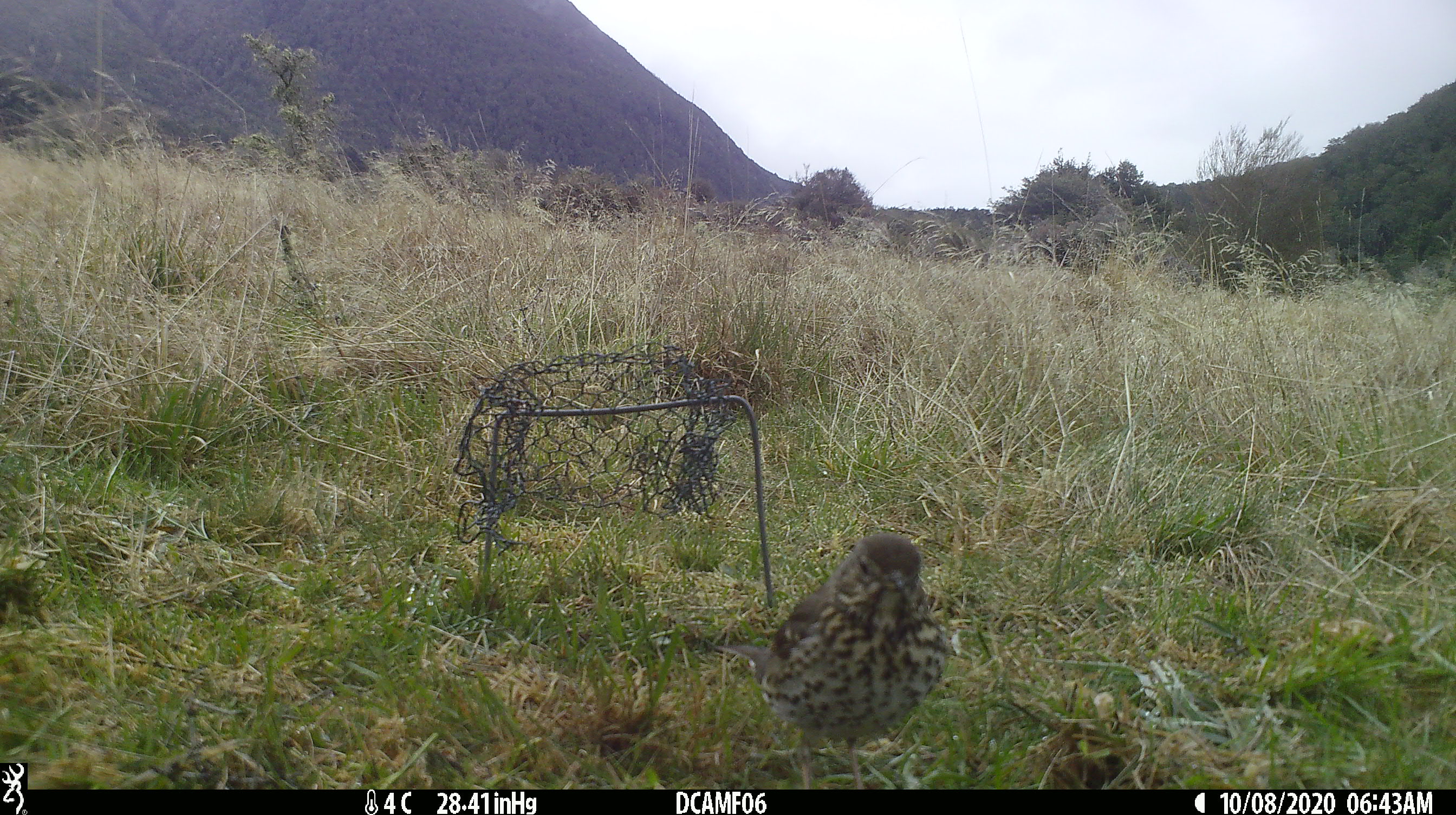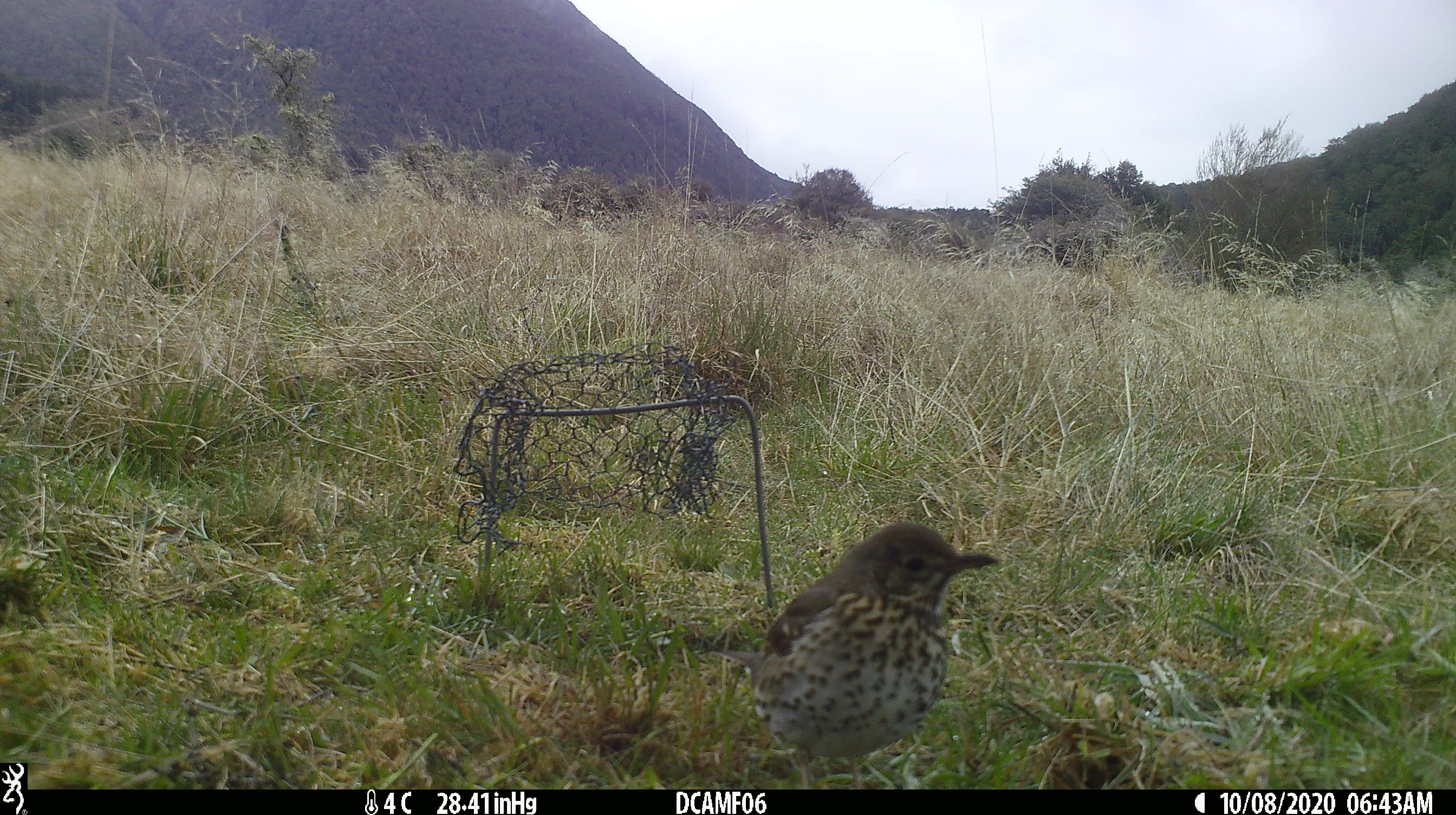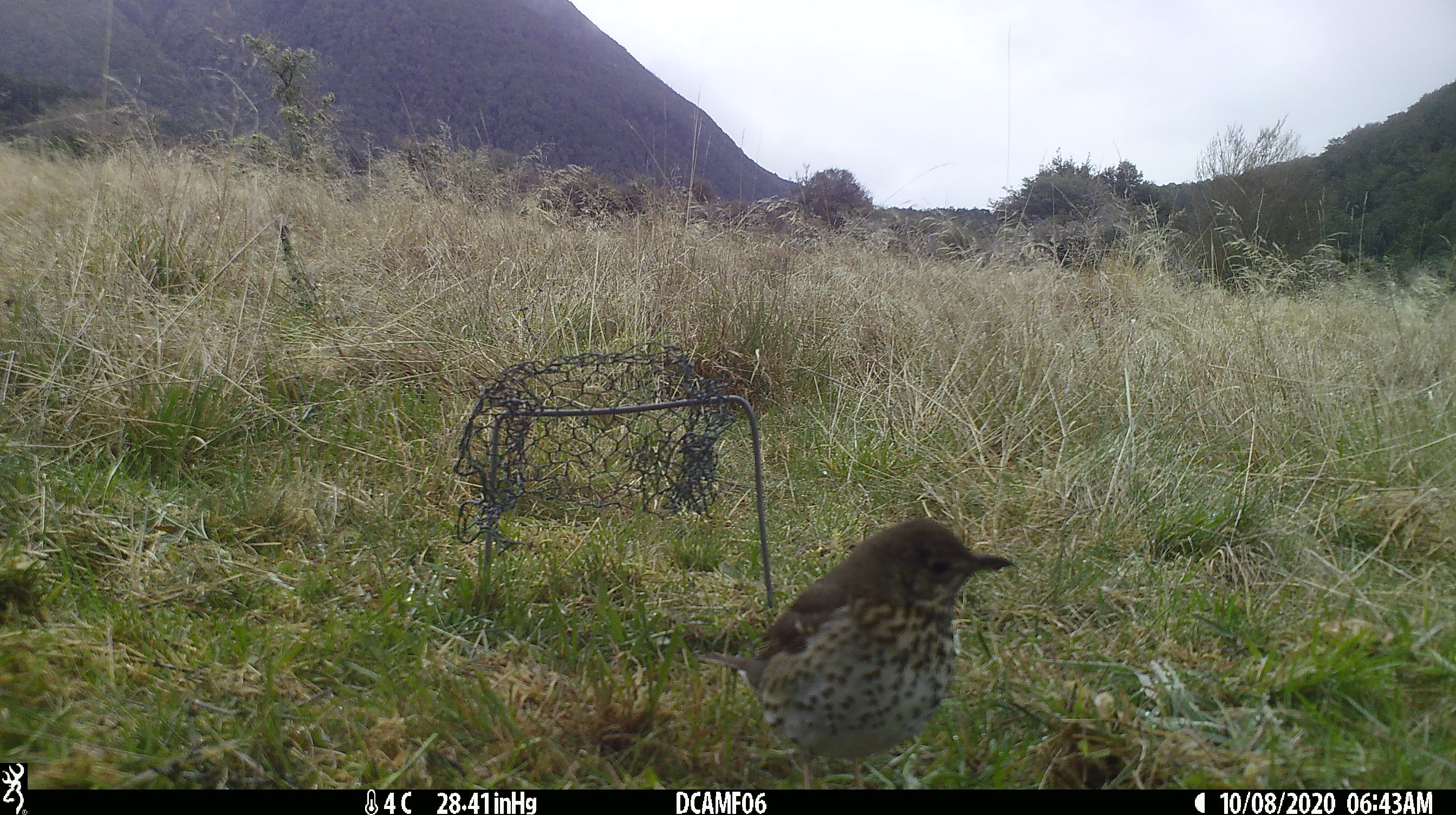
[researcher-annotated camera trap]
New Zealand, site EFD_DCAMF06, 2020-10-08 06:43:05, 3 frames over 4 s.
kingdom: Animalia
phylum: Chordata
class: Aves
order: Passeriformes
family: Turdidae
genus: Turdus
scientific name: Turdus philomelos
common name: song thrush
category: thrush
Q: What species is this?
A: Thrush (song thrush) (Turdus philomelos).